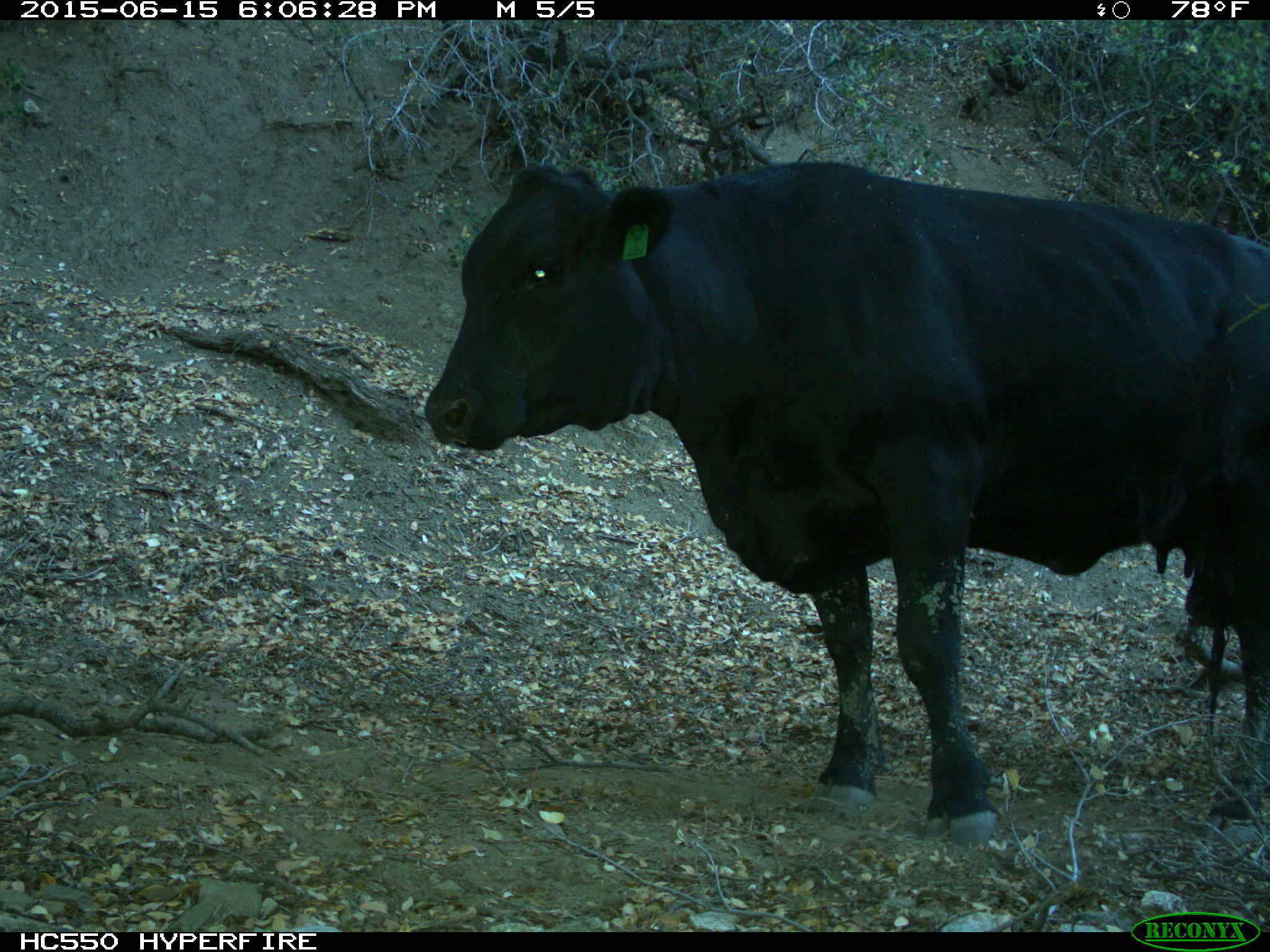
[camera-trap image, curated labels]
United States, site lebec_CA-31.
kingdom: Animalia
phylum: Chordata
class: Mammalia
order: Artiodactyla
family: Bovidae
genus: Bos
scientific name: Bos taurus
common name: domestic cow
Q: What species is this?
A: Bos taurus (domestic cow).